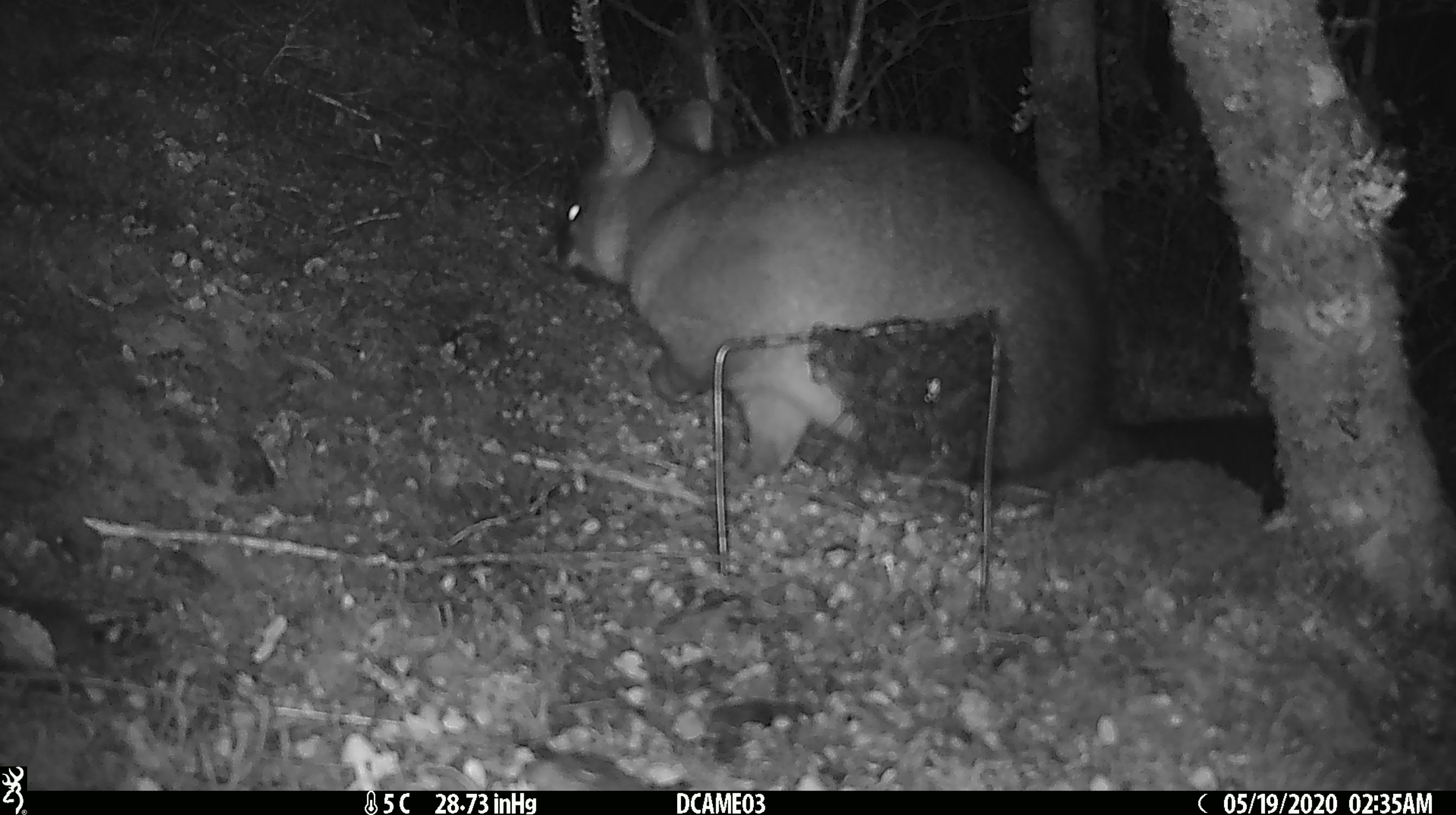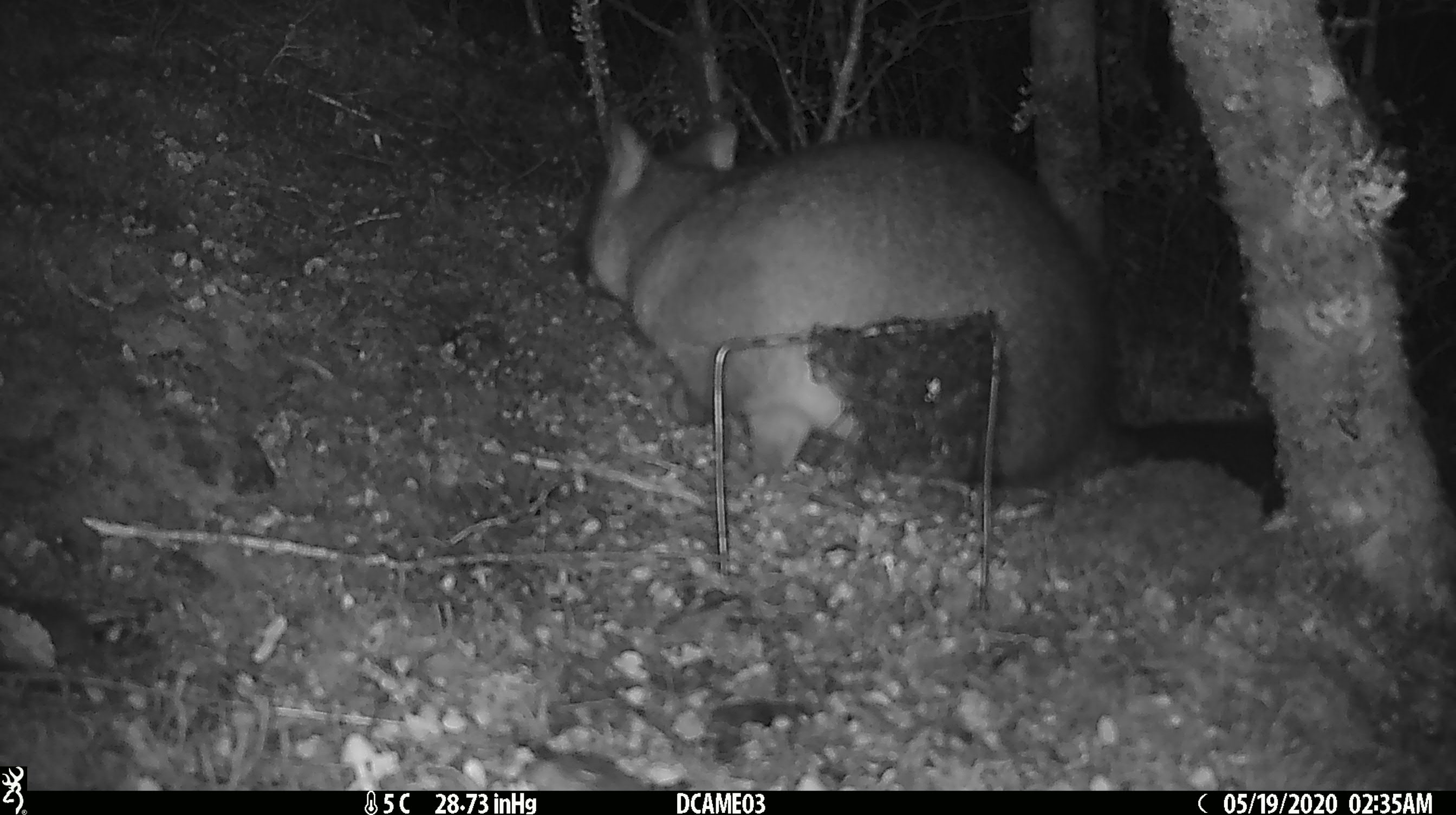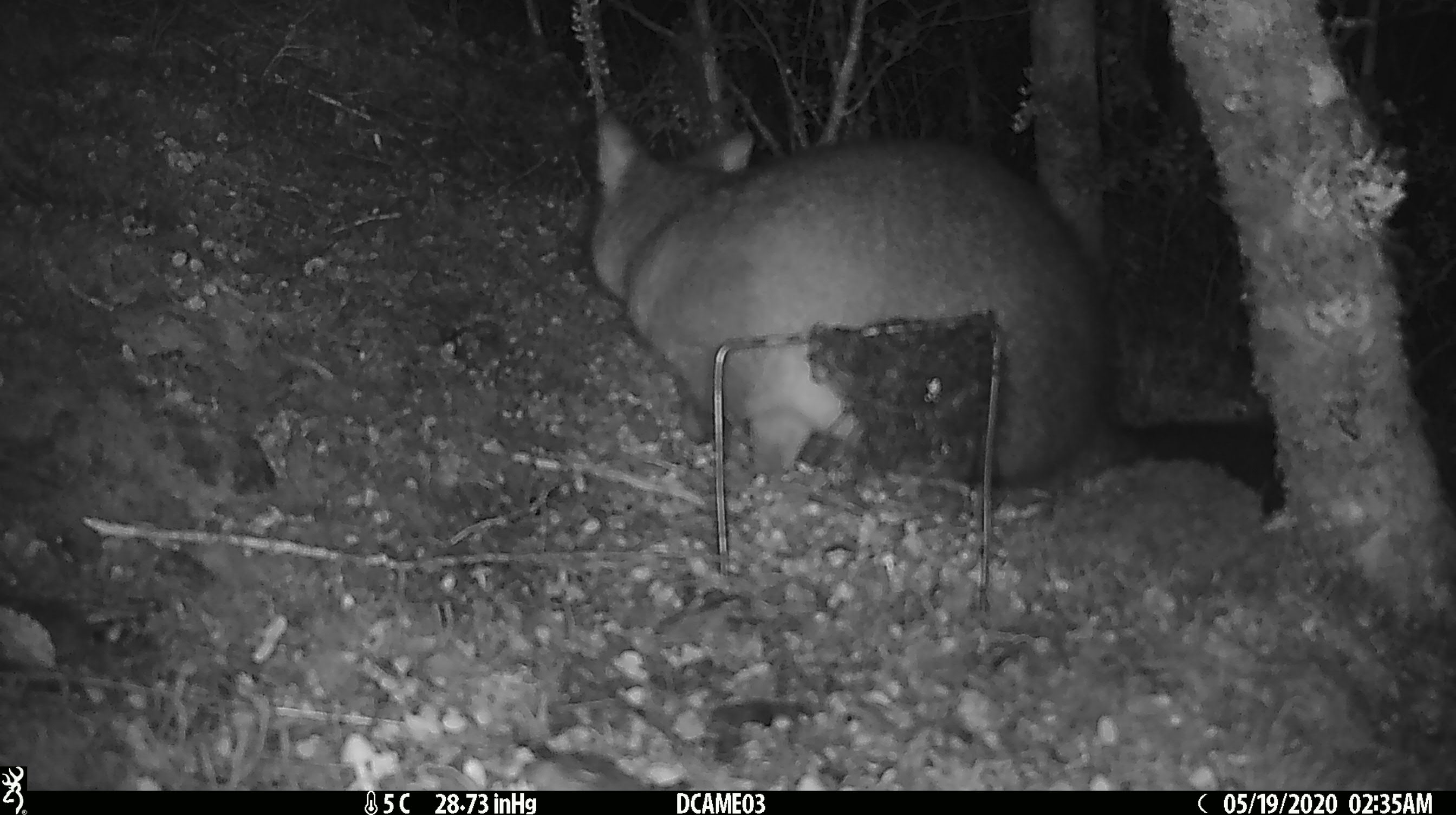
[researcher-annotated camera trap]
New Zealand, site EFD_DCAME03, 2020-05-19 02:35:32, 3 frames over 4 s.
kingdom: Animalia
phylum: Chordata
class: Mammalia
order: Diprotodontia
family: Phalangeridae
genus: Trichosurus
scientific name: Trichosurus vulpecula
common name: common brushtail possum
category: possum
Possum (common brushtail possum) (Trichosurus vulpecula).